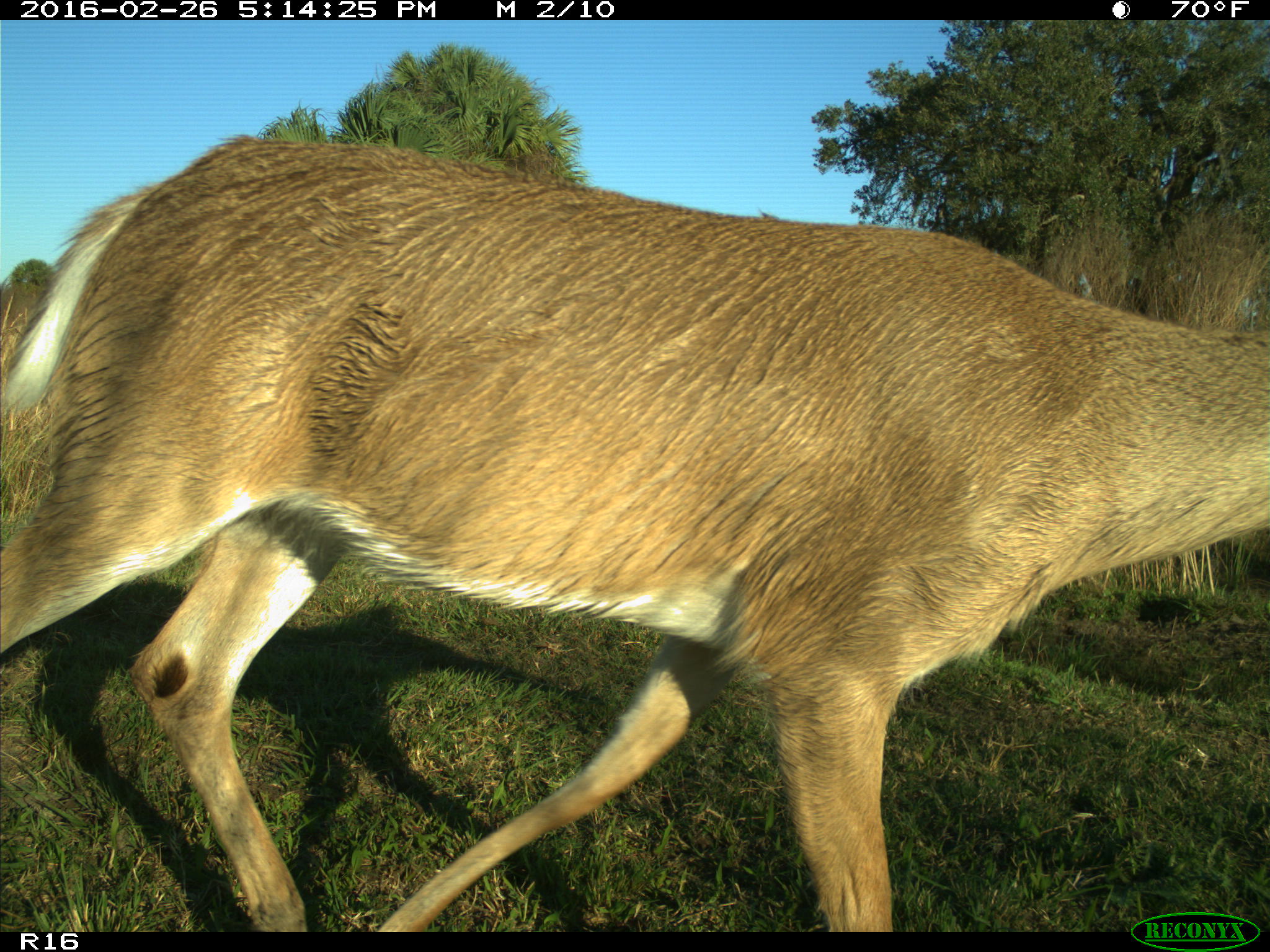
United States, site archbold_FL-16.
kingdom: Animalia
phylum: Chordata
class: Mammalia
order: Artiodactyla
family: Cervidae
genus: Odocoileus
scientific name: Odocoileus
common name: deer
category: unidentified deer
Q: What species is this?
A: Unidentified deer (deer) (Odocoileus).